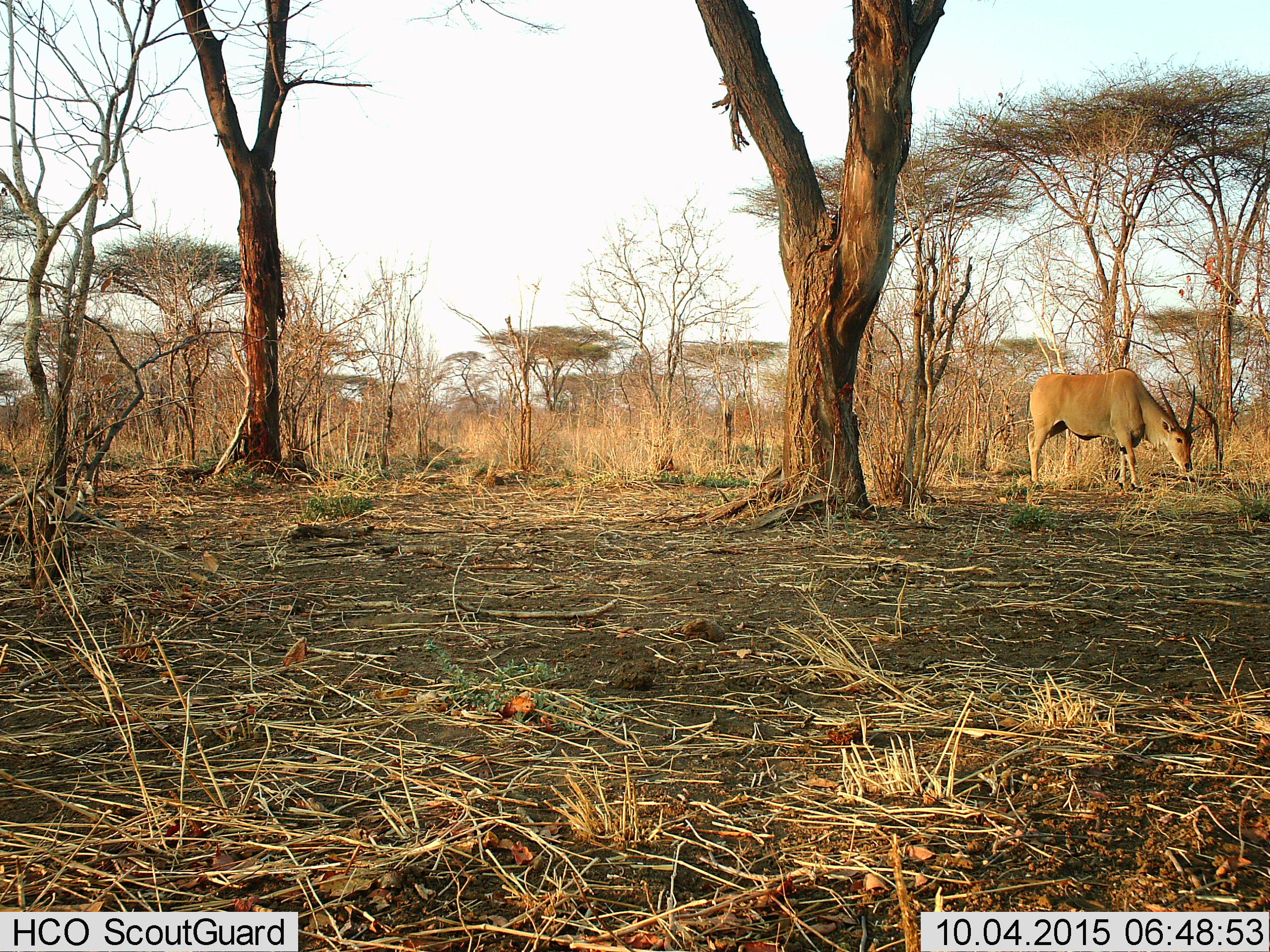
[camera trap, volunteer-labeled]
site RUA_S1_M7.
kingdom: Animalia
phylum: Chordata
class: Mammalia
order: Artiodactyla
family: Bovidae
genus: Tragelaphus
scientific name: Tragelaphus oryx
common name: eland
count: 1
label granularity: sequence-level